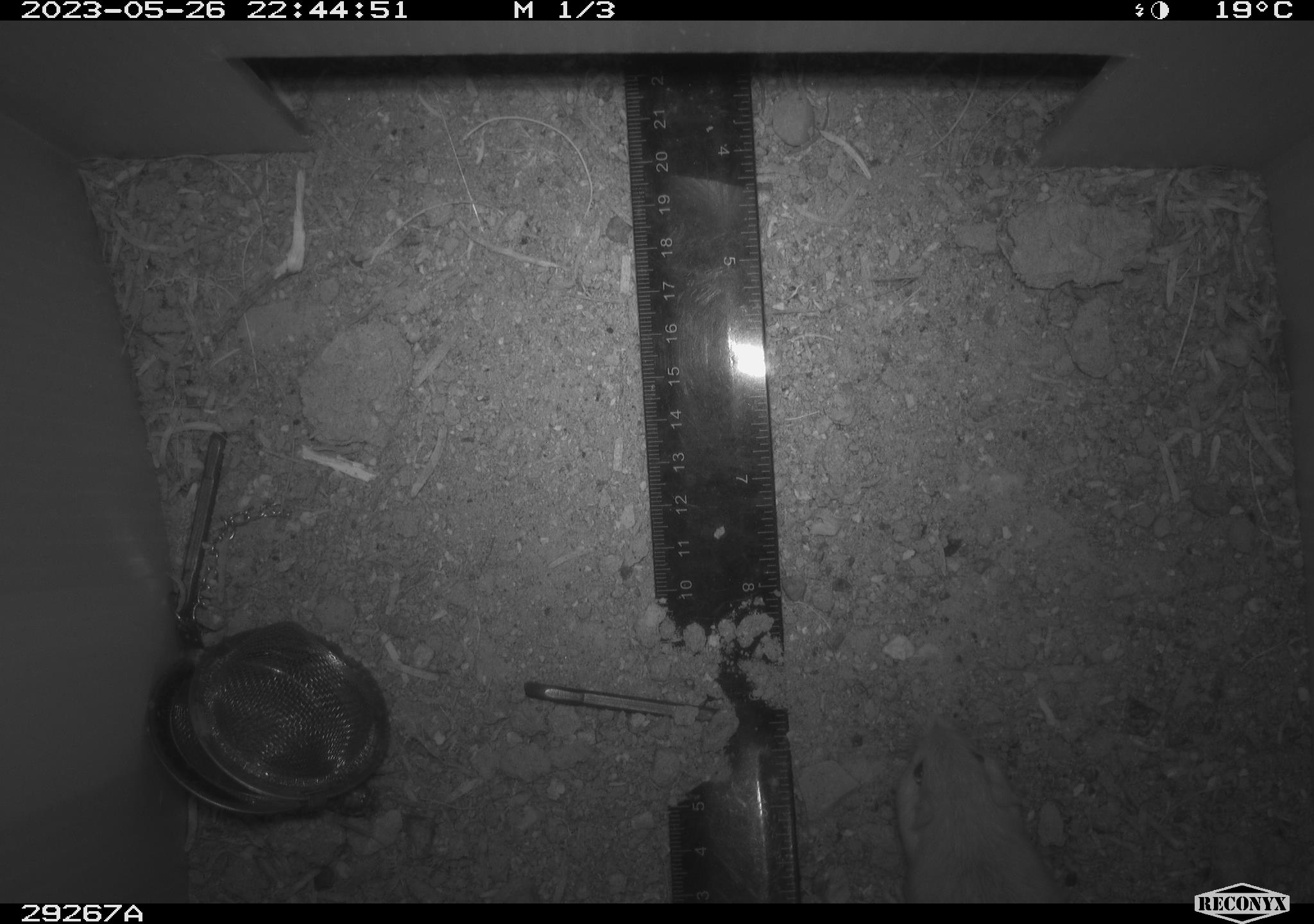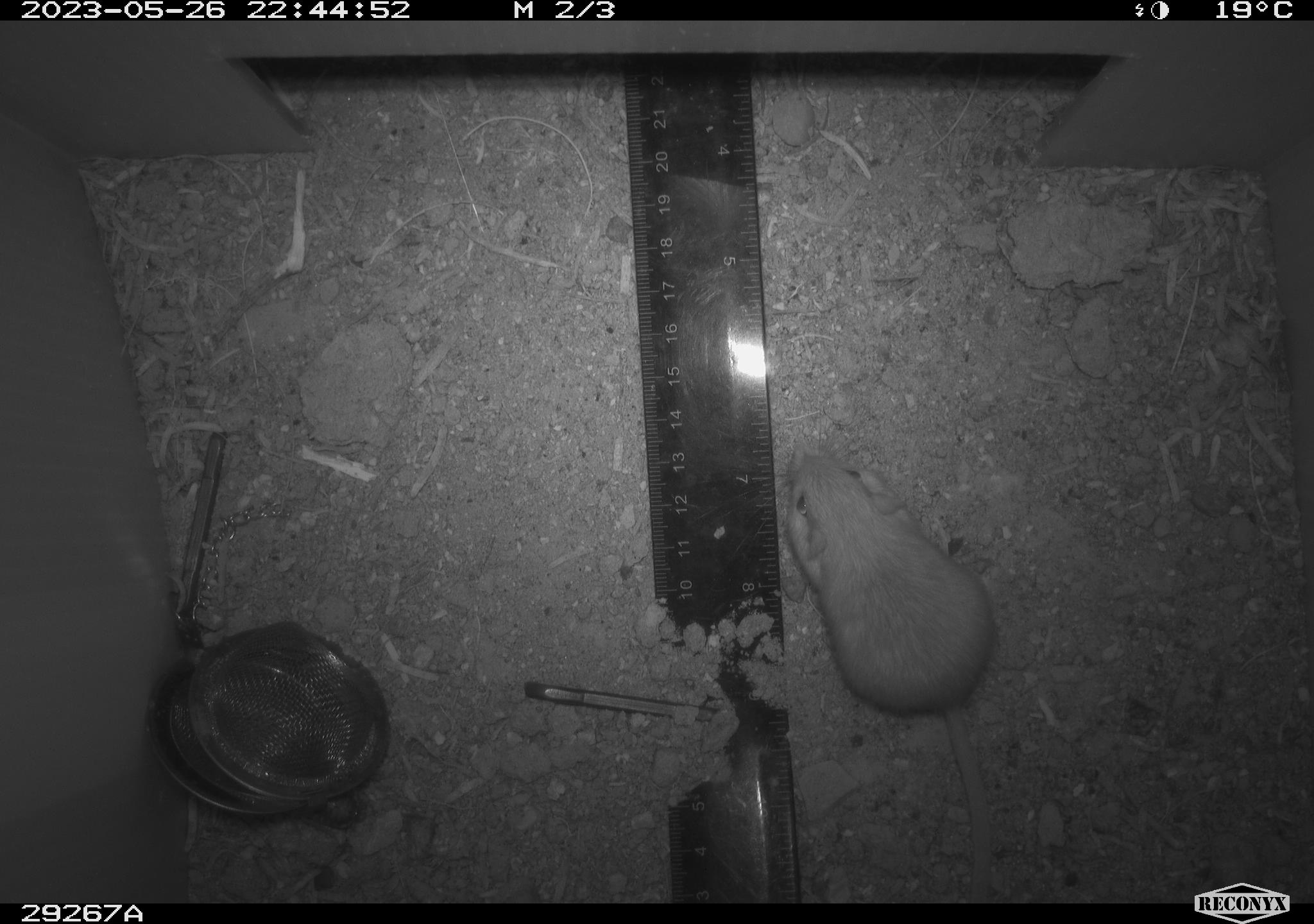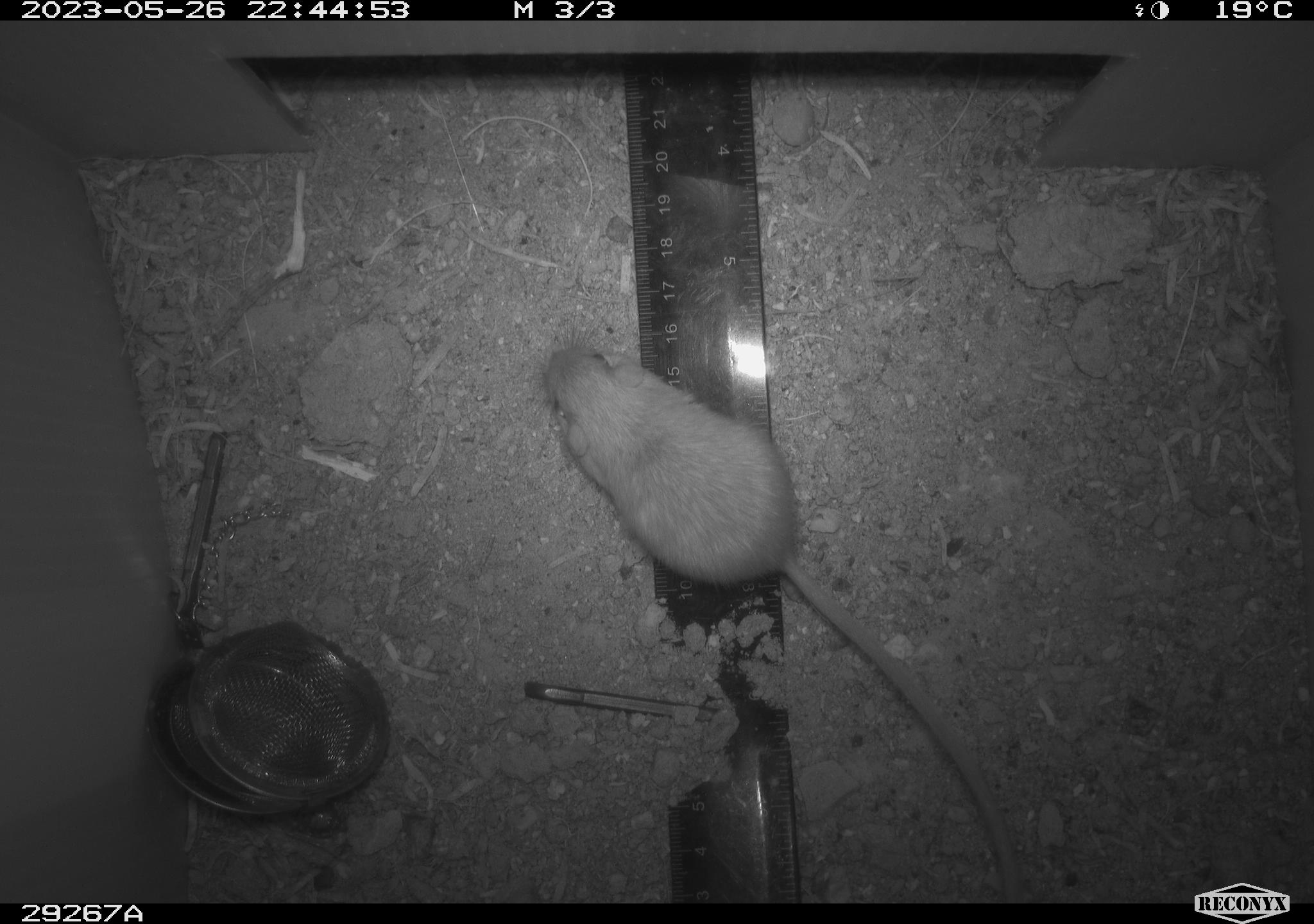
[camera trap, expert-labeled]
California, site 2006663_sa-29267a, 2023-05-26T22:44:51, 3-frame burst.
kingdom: Animalia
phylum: Chordata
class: Mammalia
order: Rodentia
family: Heteromyidae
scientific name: Heteromyidae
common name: kangaroo rats and pocket mice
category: heteromyidae family